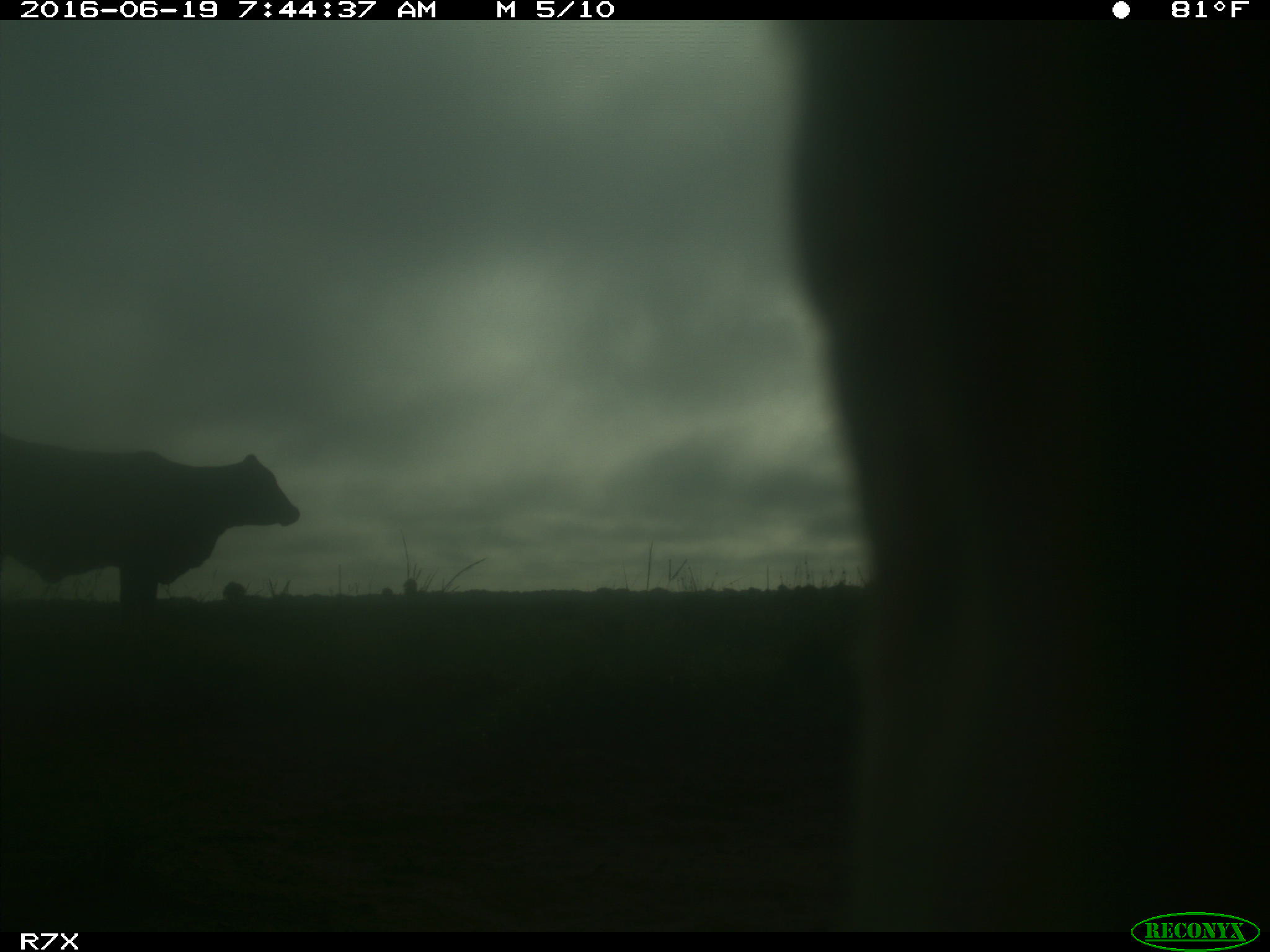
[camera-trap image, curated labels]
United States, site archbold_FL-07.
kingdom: Animalia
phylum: Chordata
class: Mammalia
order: Artiodactyla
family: Bovidae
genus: Bos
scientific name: Bos taurus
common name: domestic cow